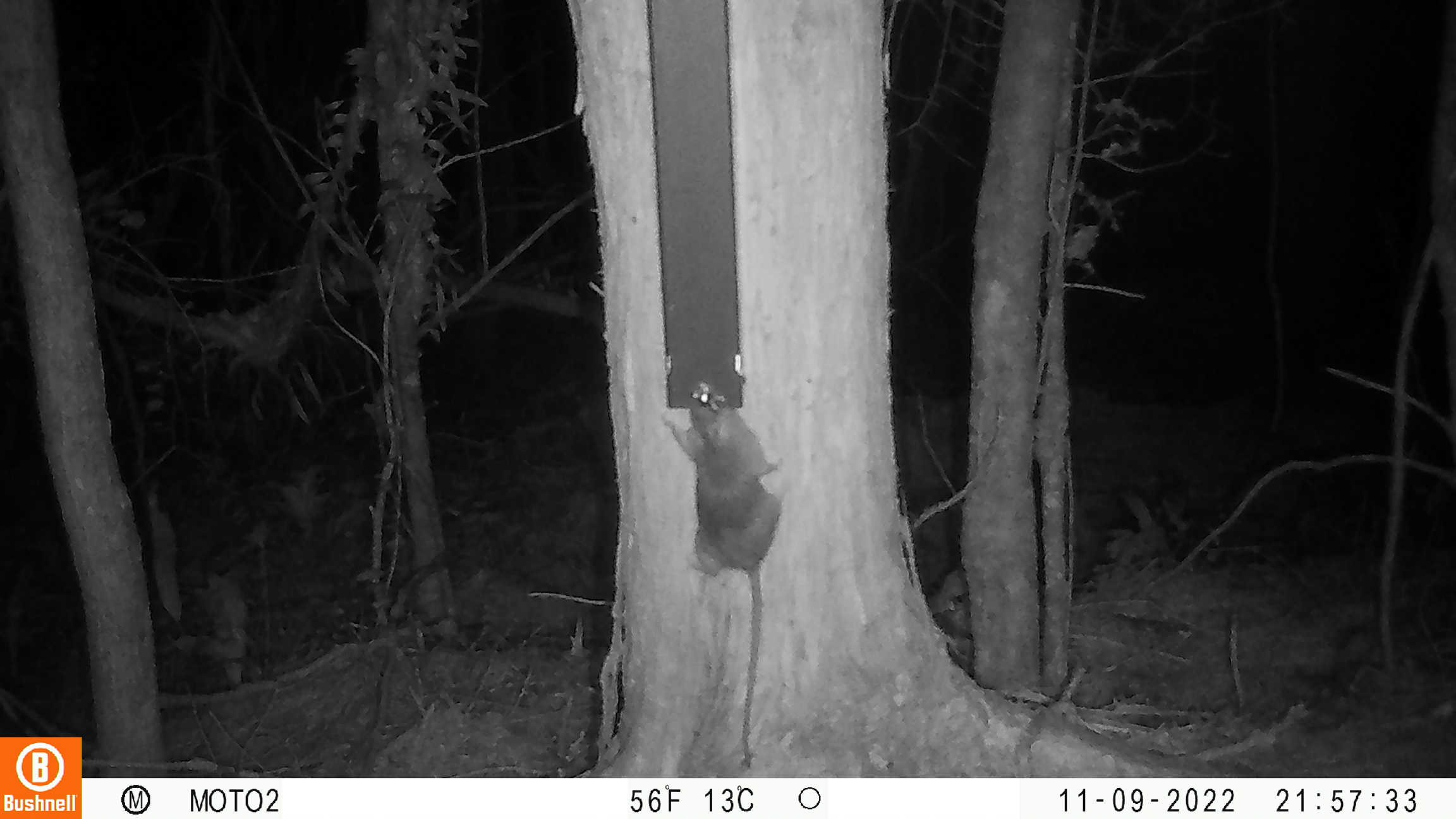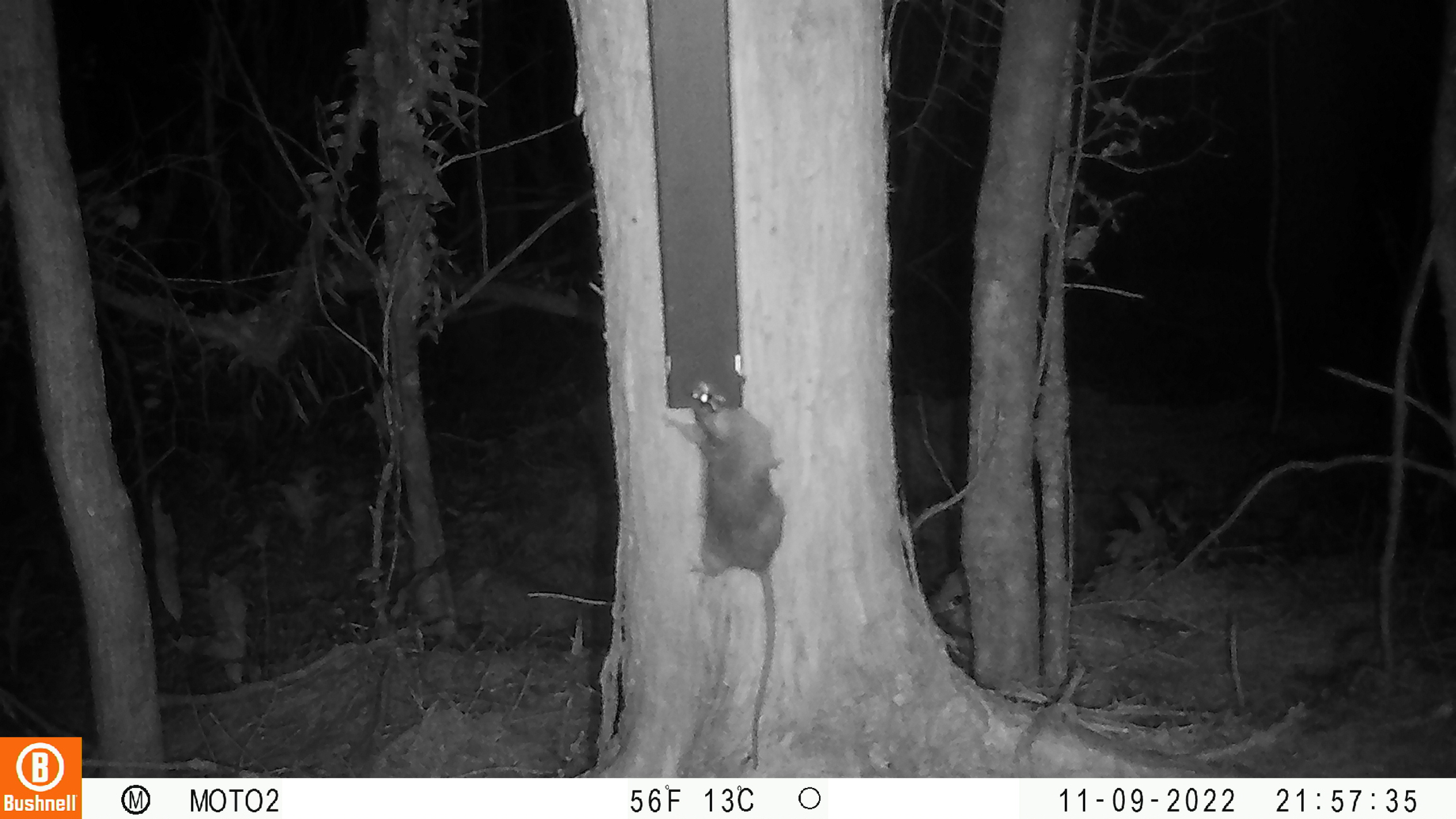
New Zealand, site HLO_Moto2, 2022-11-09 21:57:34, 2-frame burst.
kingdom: Animalia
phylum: Chordata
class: Mammalia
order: Rodentia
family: Muridae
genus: Rattus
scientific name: Rattus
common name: rat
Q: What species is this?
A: Rat (Rattus).